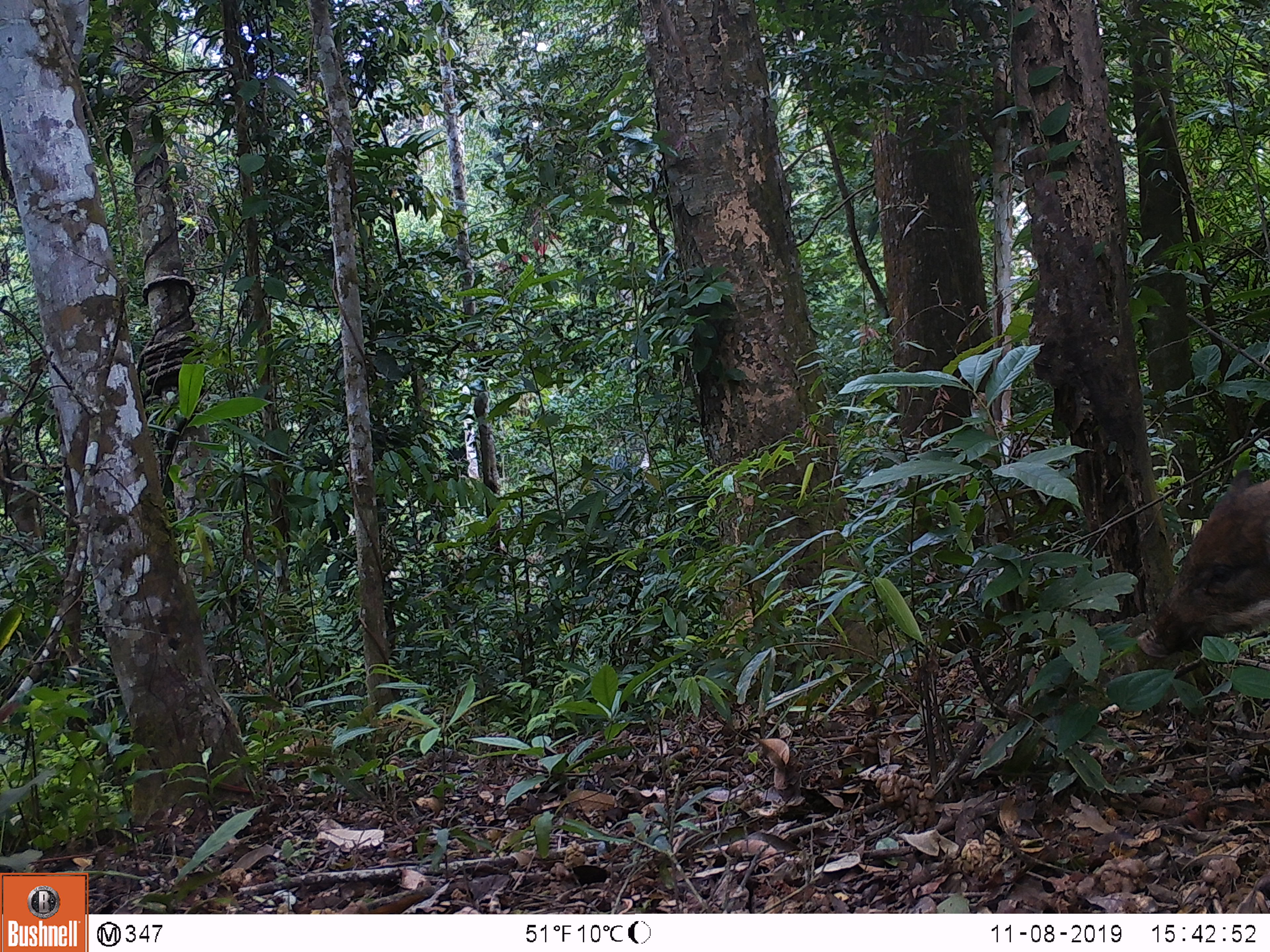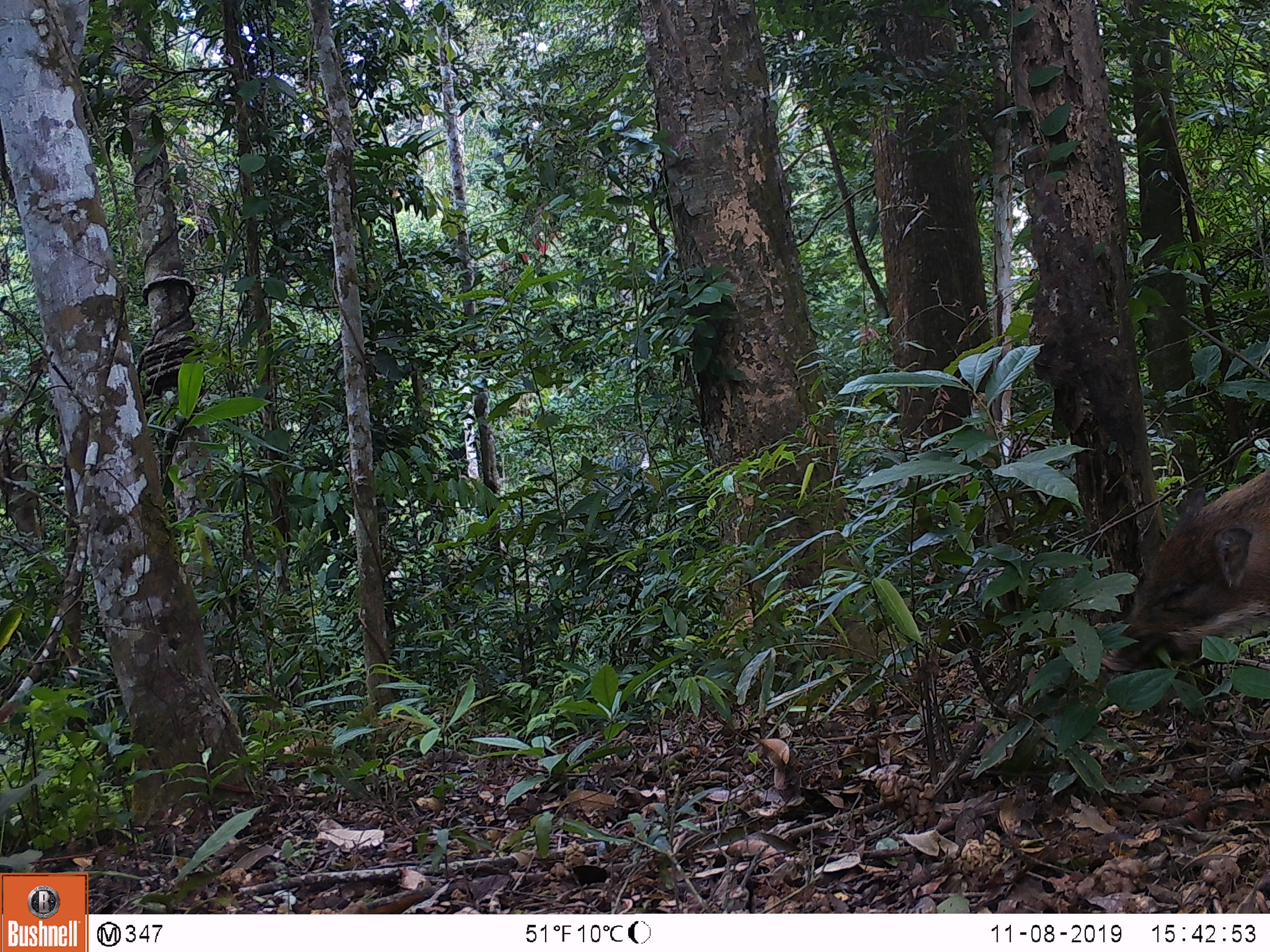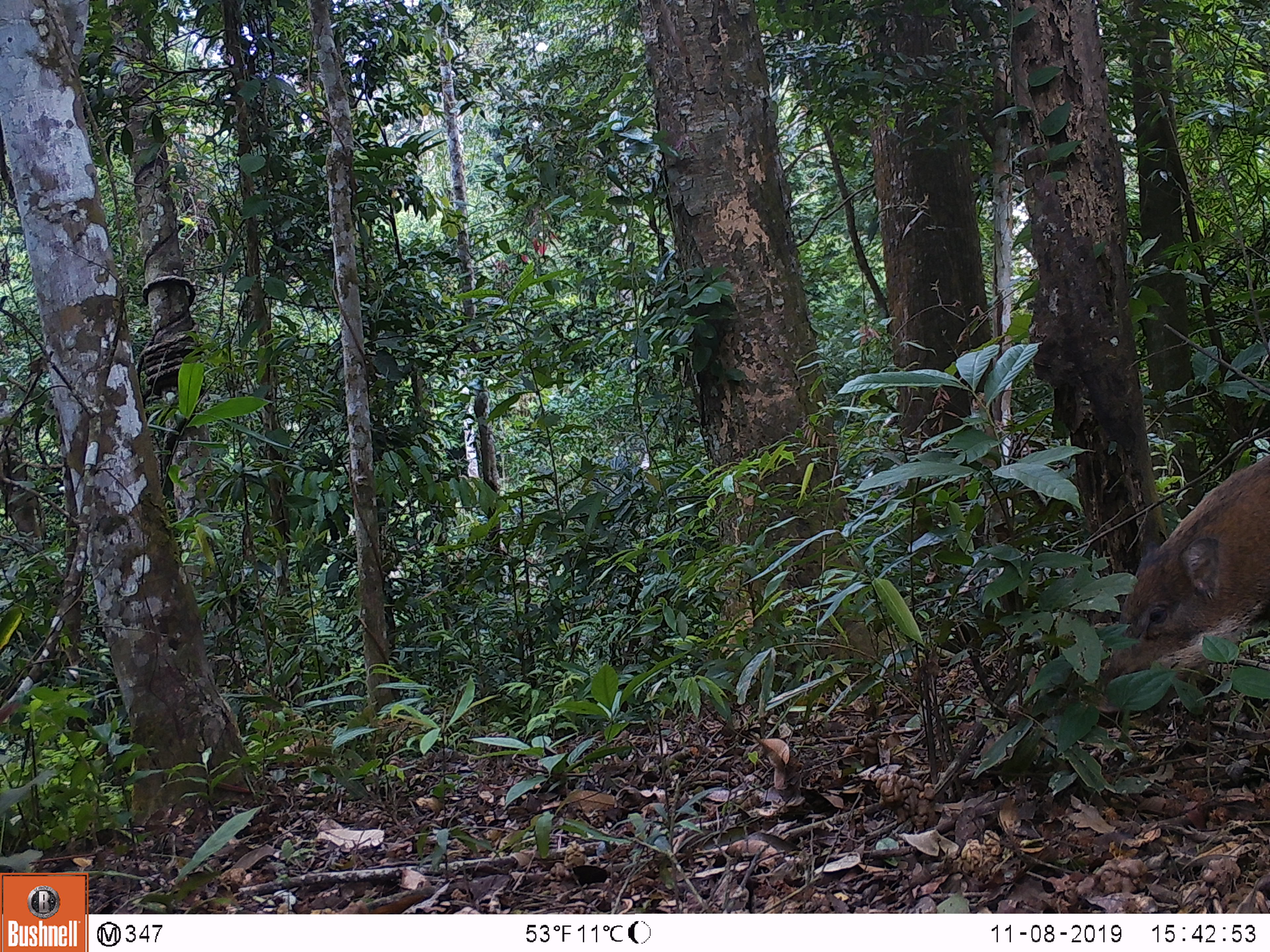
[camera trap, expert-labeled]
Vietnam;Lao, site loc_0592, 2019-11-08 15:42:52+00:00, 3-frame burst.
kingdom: Animalia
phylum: Chordata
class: Mammalia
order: Artiodactyla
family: Suidae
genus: Sus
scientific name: Sus scrofa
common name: eurasian wild pig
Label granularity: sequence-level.